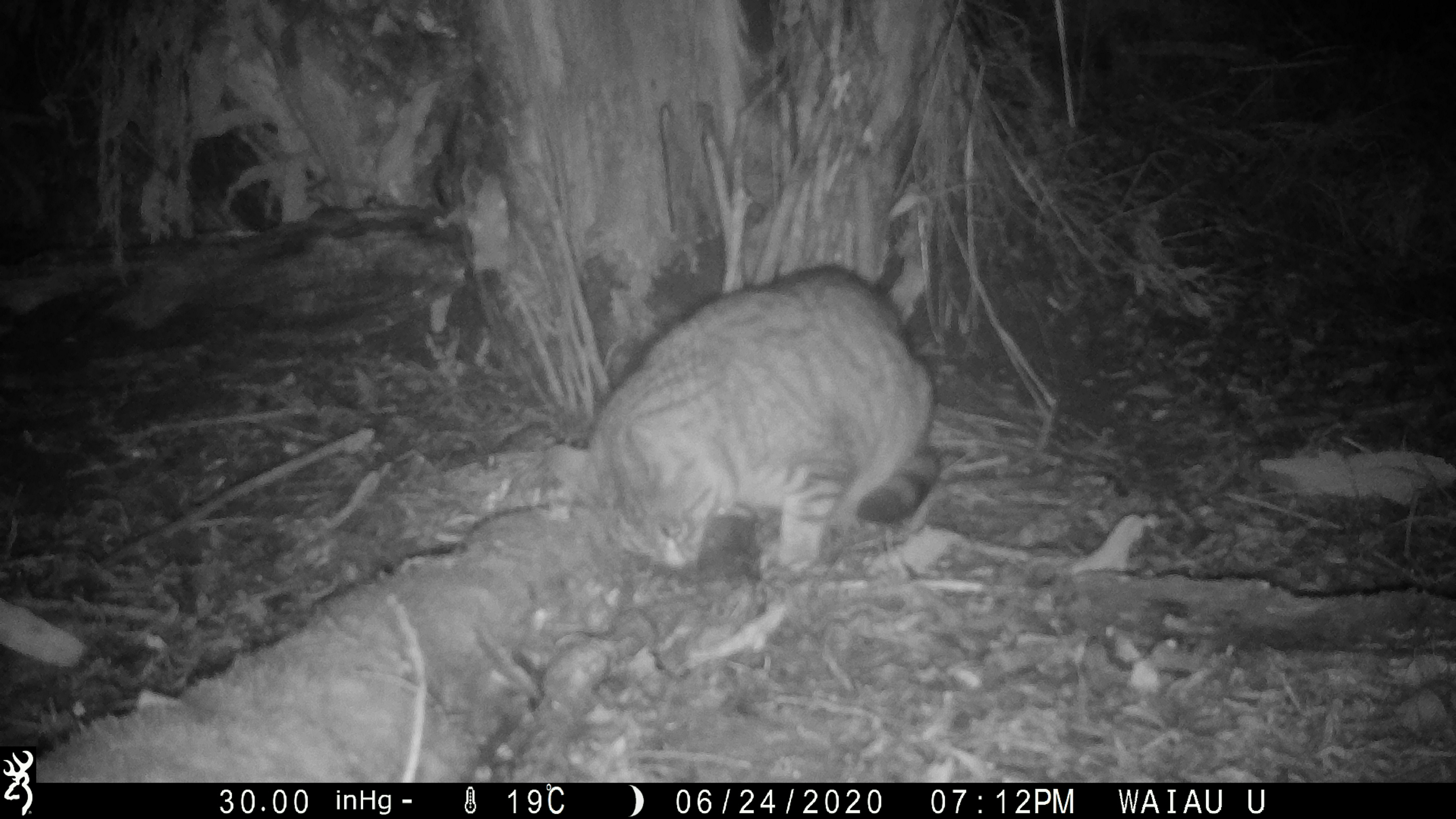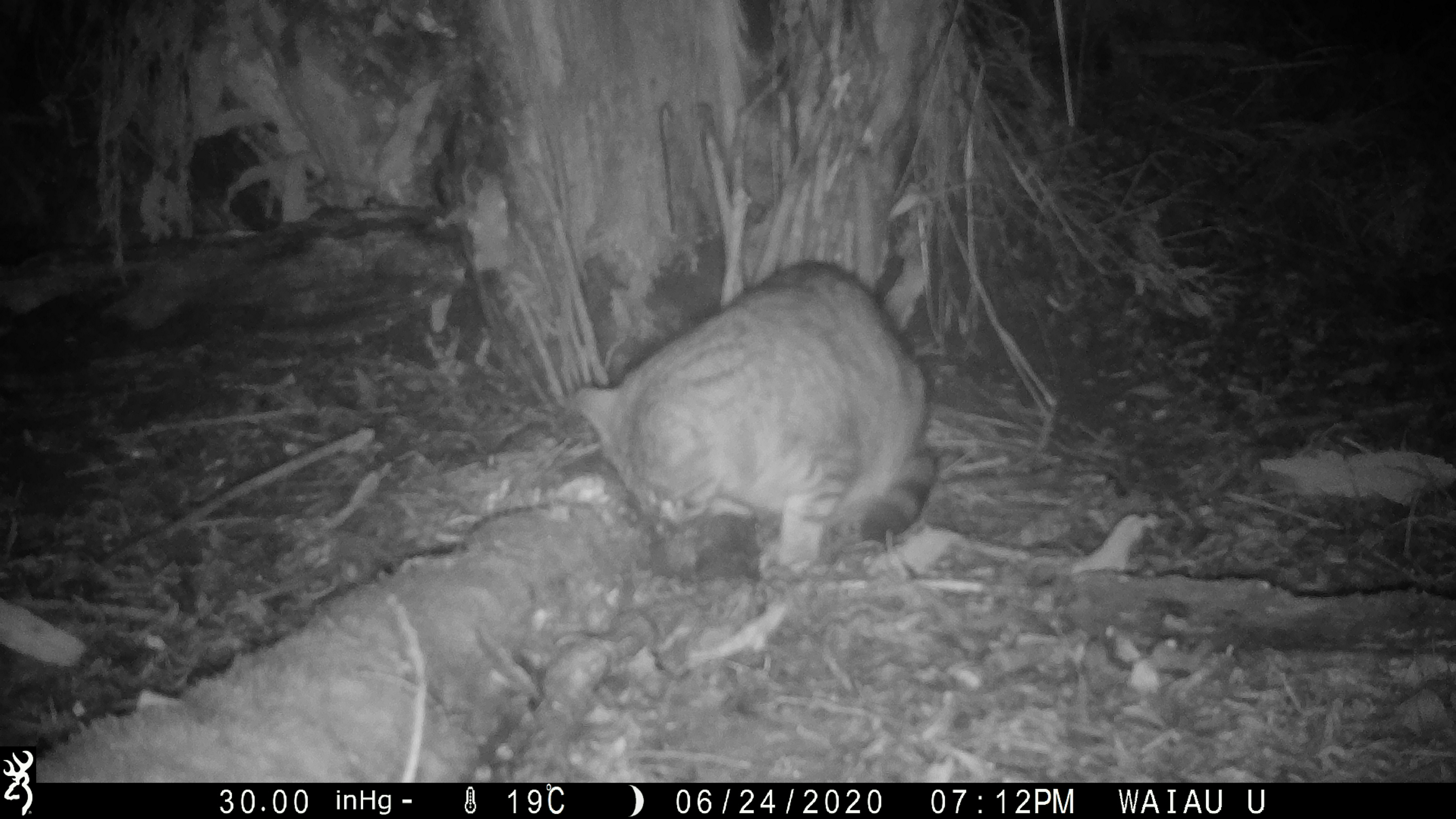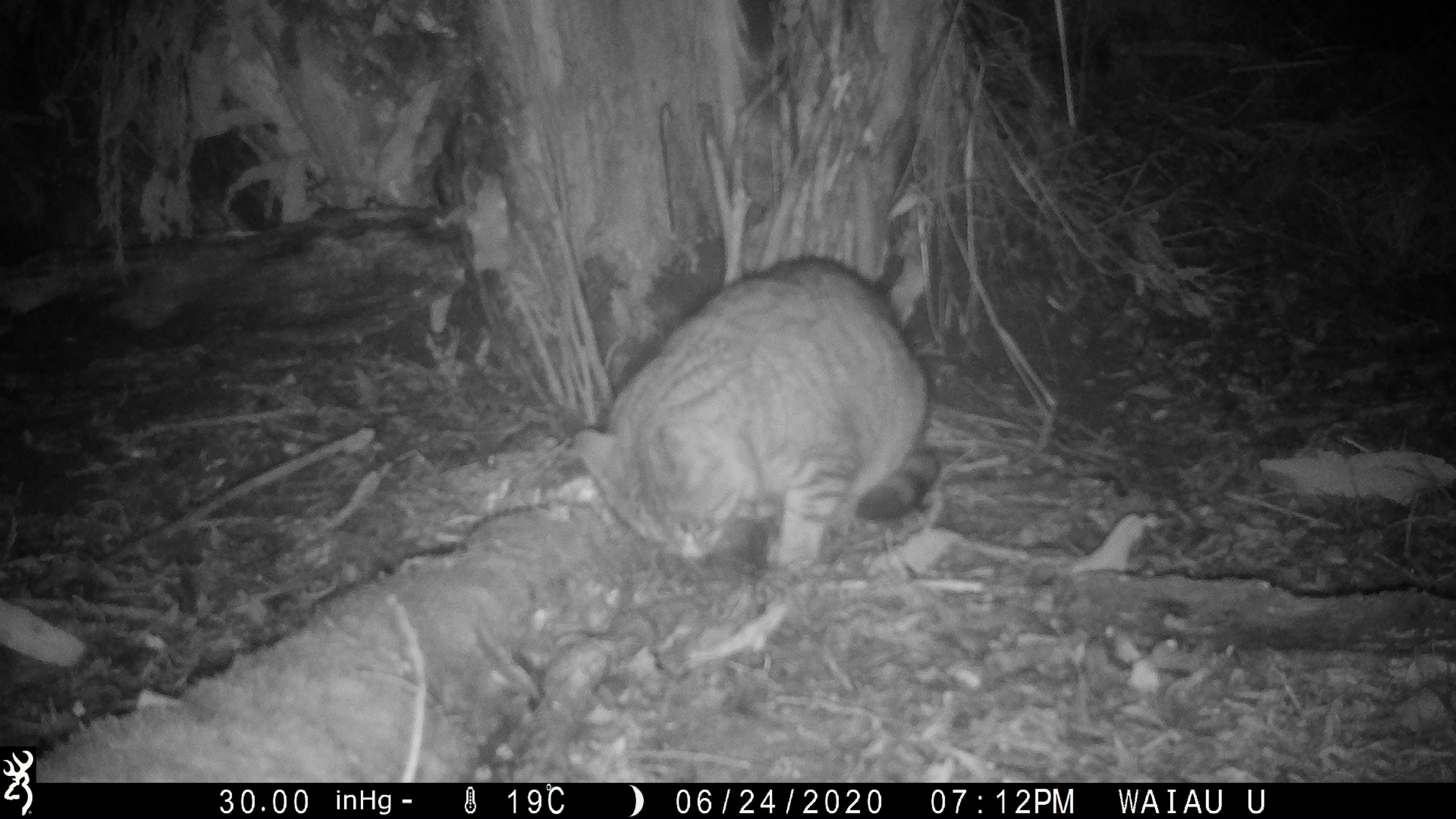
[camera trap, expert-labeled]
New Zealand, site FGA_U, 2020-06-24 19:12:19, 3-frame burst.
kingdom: Animalia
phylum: Chordata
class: Mammalia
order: Carnivora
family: Felidae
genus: Felis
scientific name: Felis catus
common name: domestic cat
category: cat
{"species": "cat (domestic cat) (Felis catus)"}